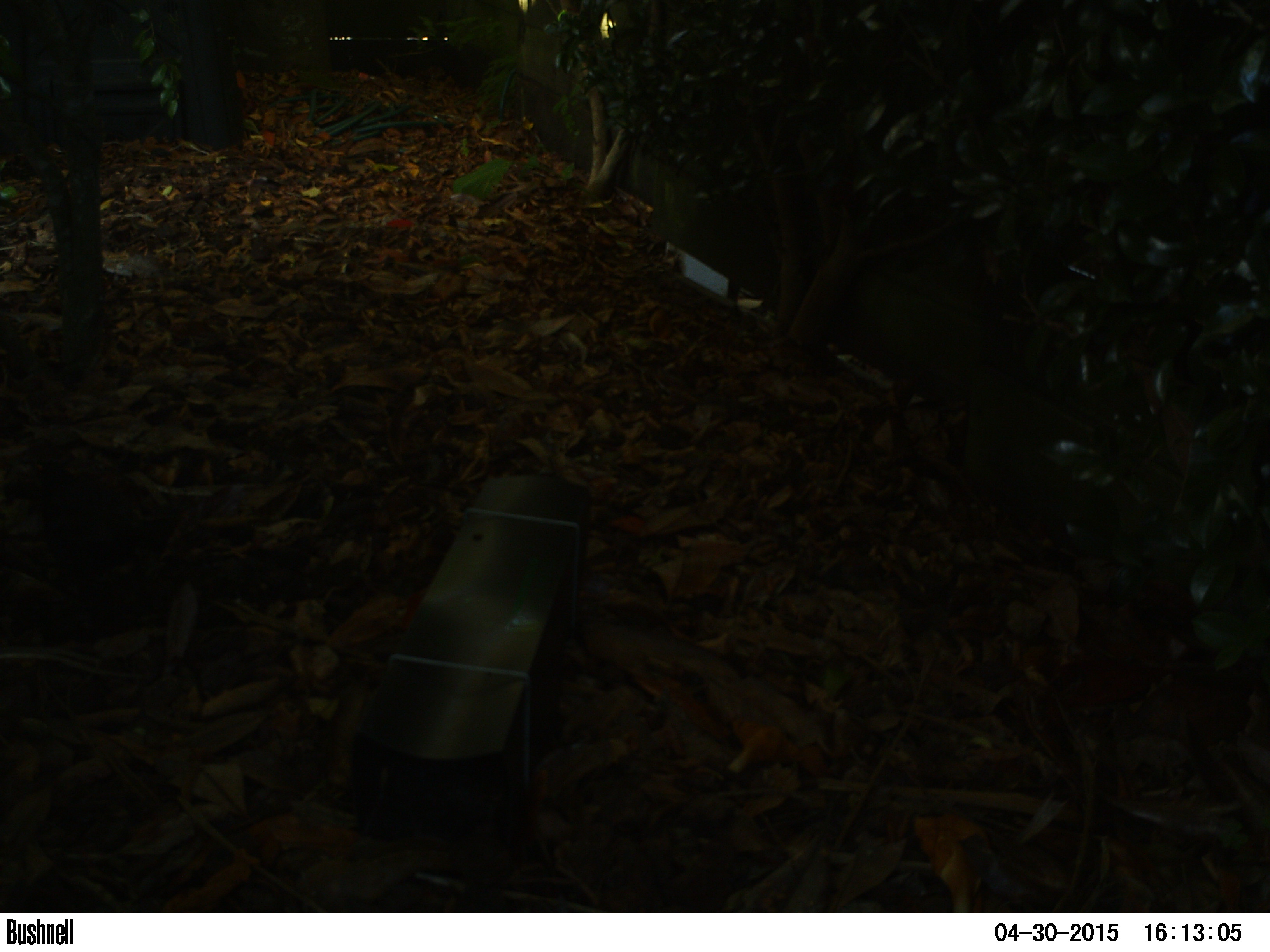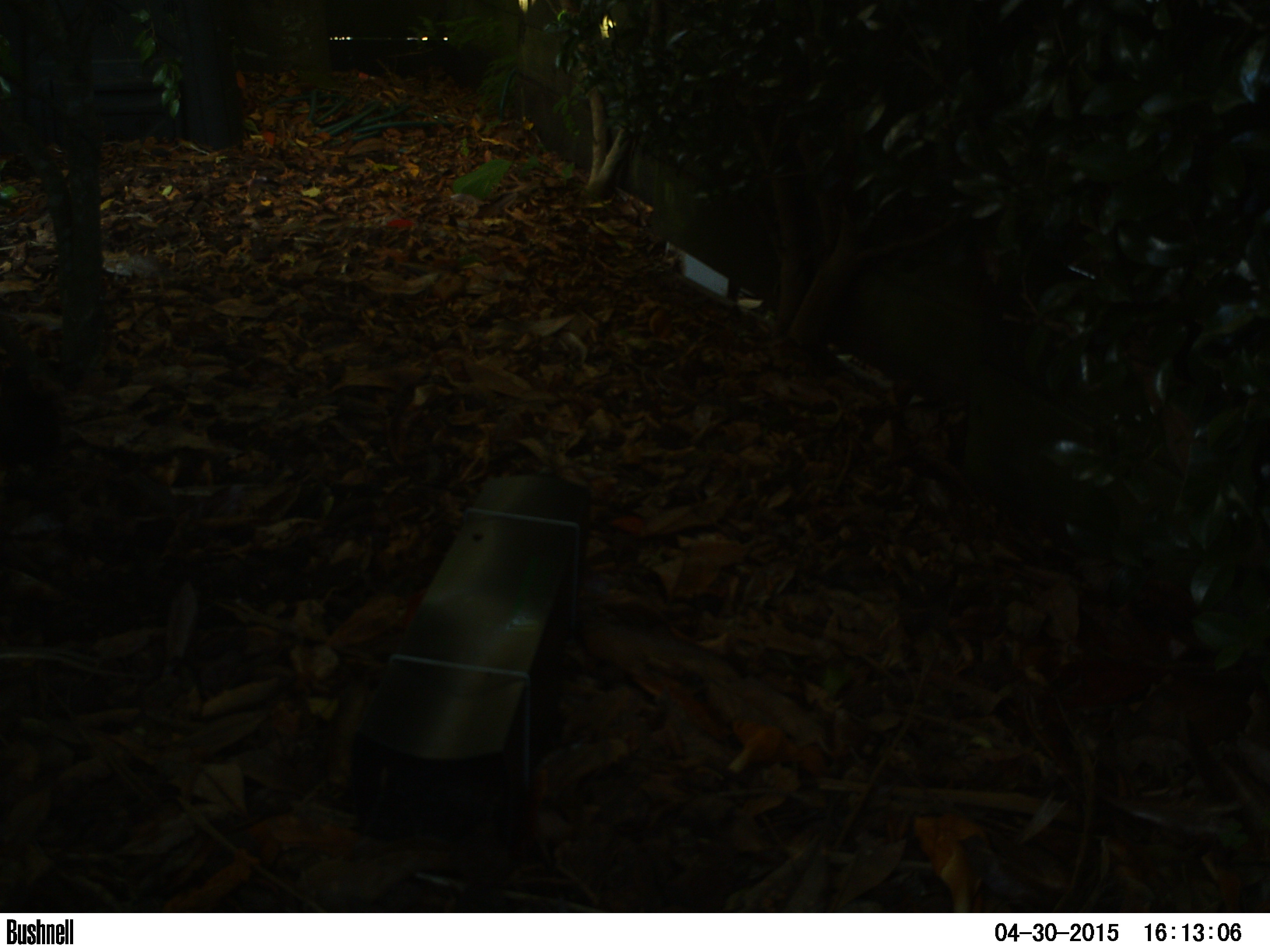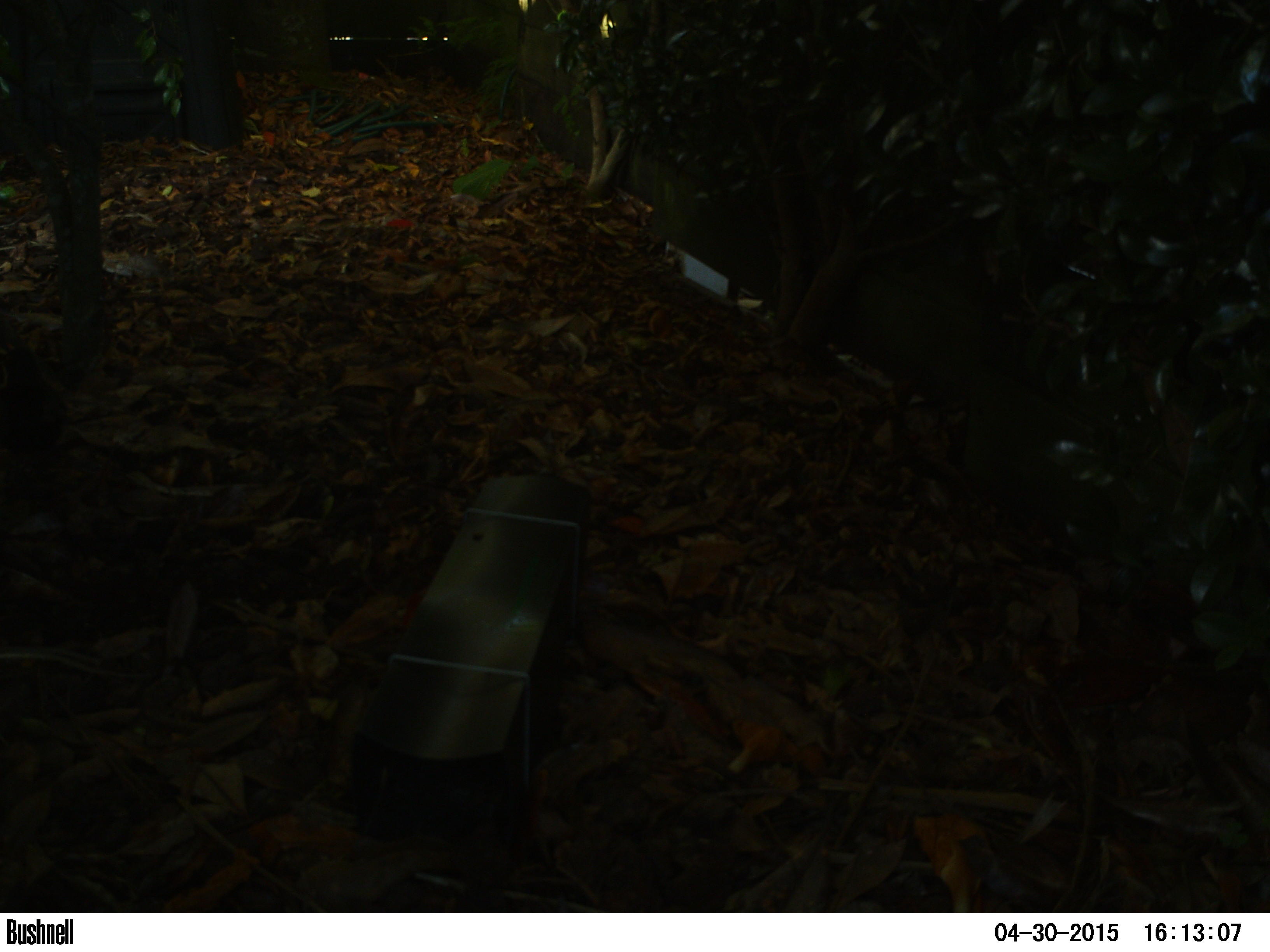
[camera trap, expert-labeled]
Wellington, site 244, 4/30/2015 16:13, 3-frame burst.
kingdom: Animalia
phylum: Chordata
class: Aves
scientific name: Aves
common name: bird